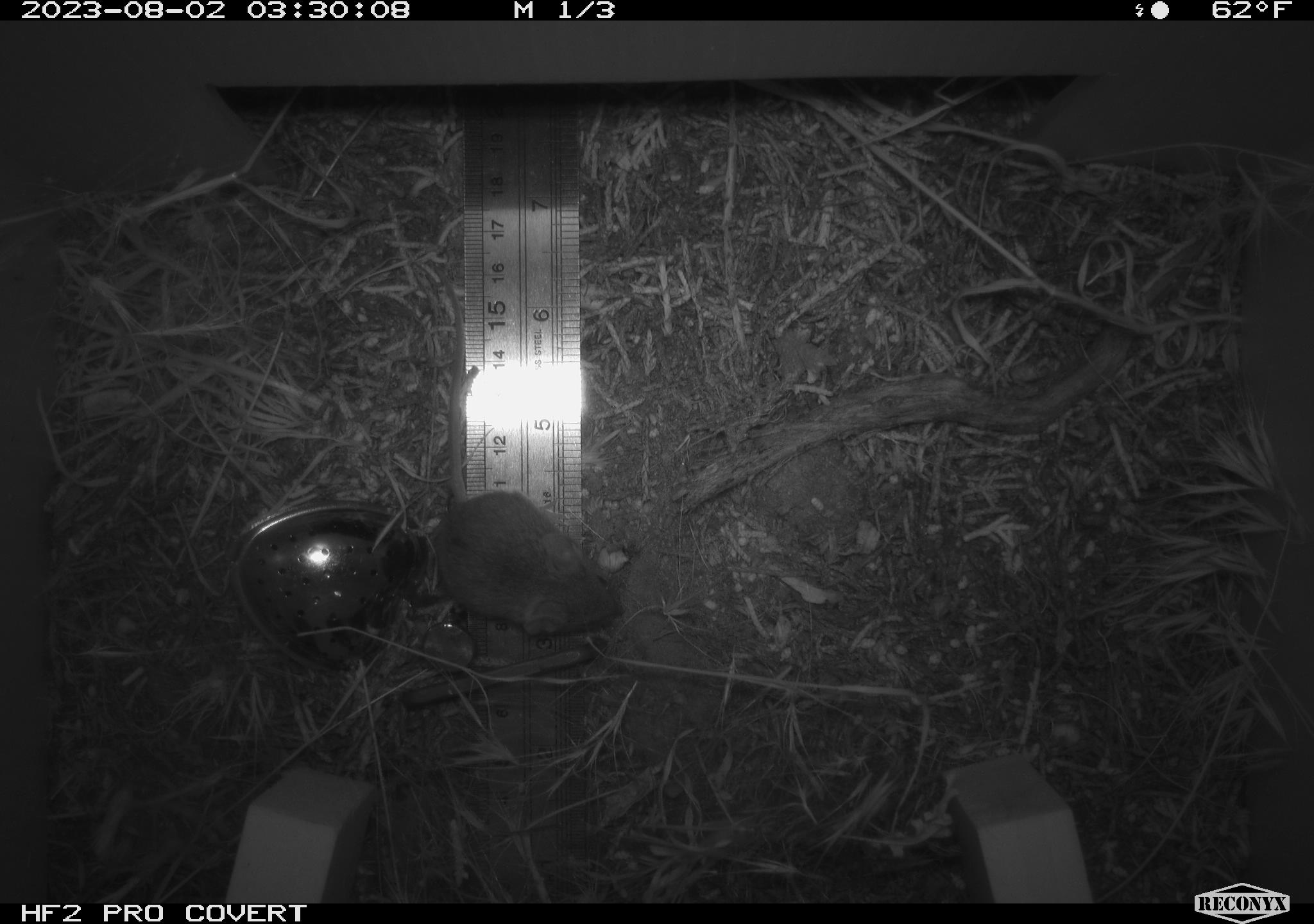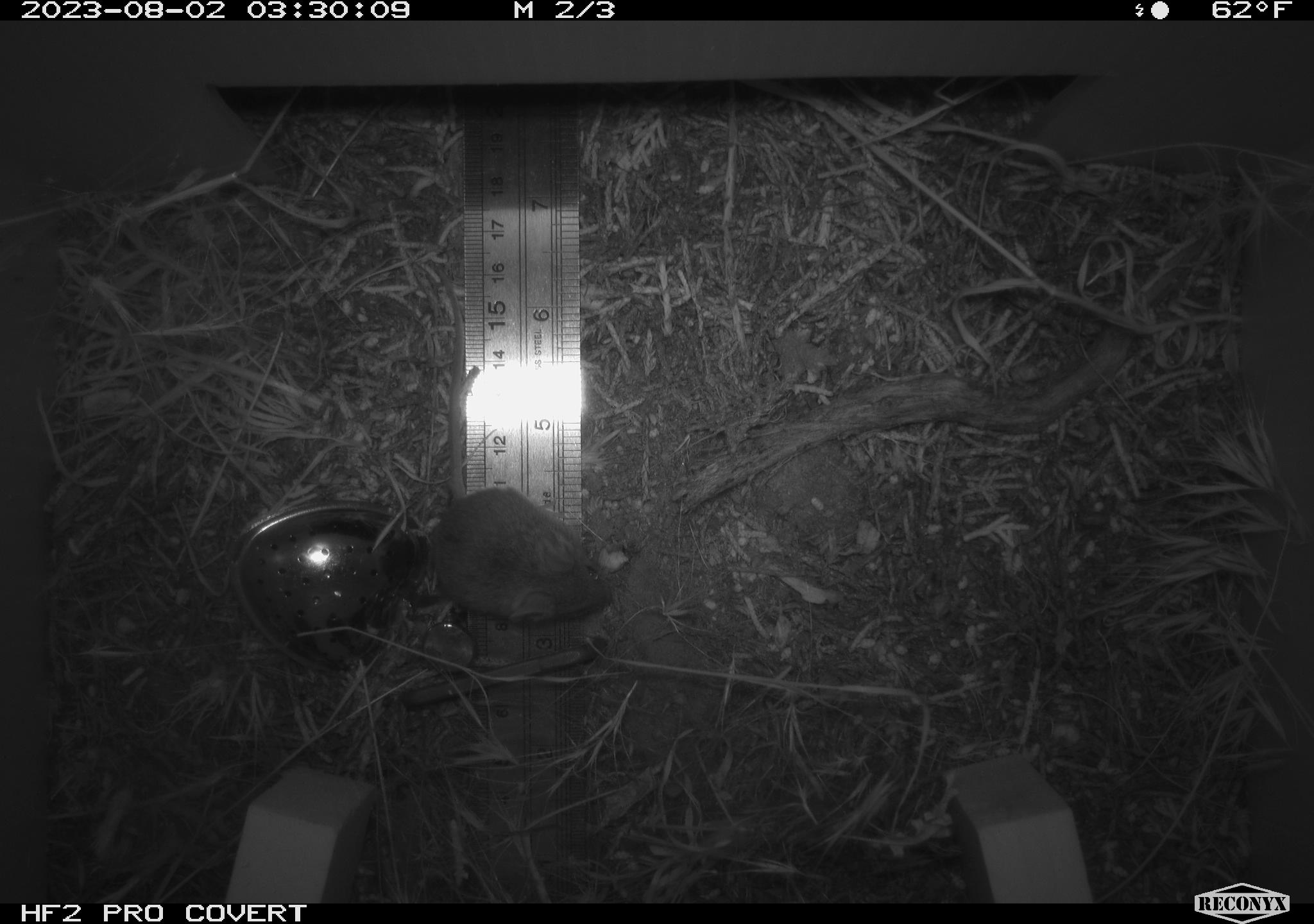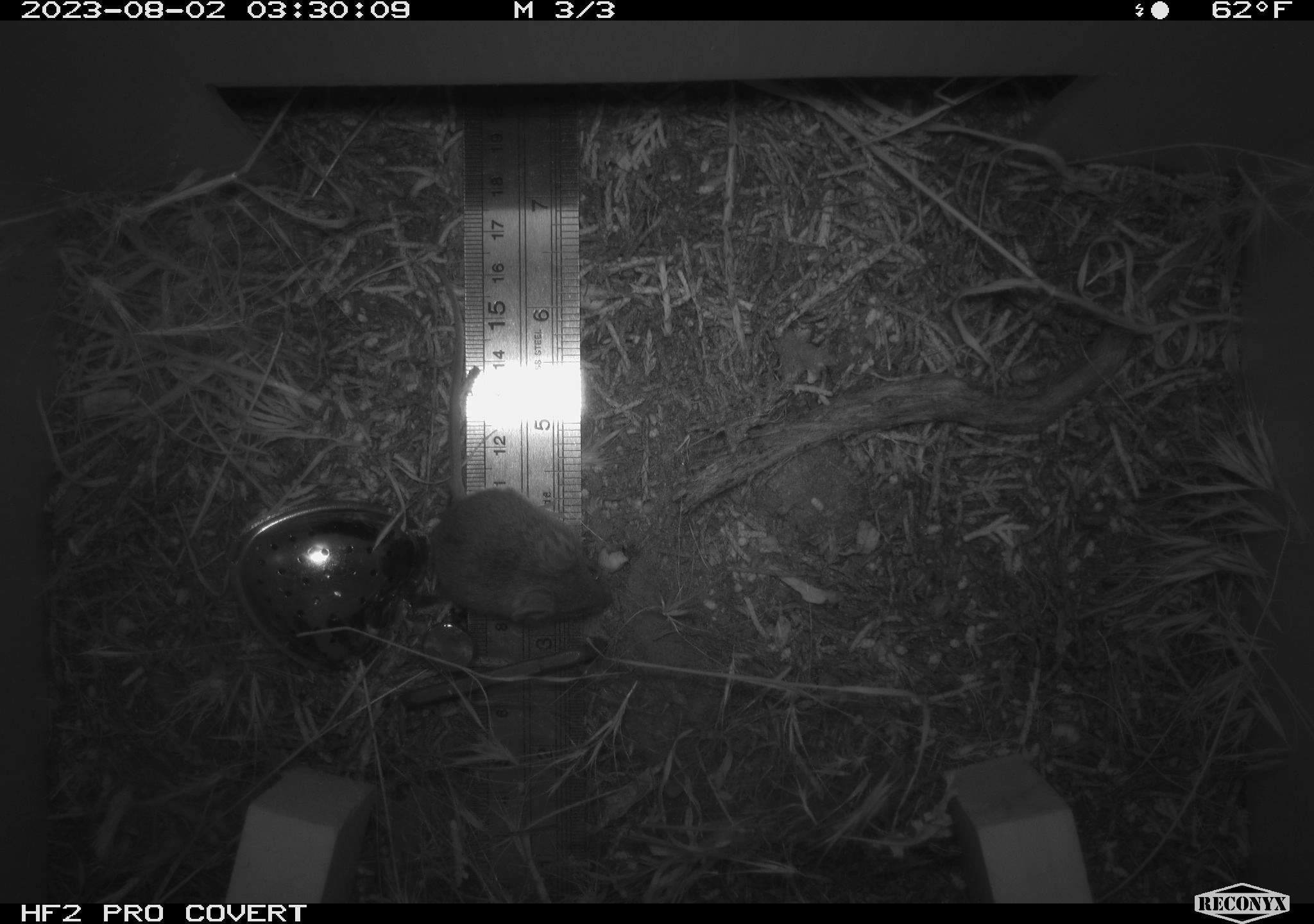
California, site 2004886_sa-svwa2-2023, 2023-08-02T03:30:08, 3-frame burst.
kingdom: Animalia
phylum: Chordata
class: Mammalia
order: Rodentia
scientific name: Rodentia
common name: mouse species